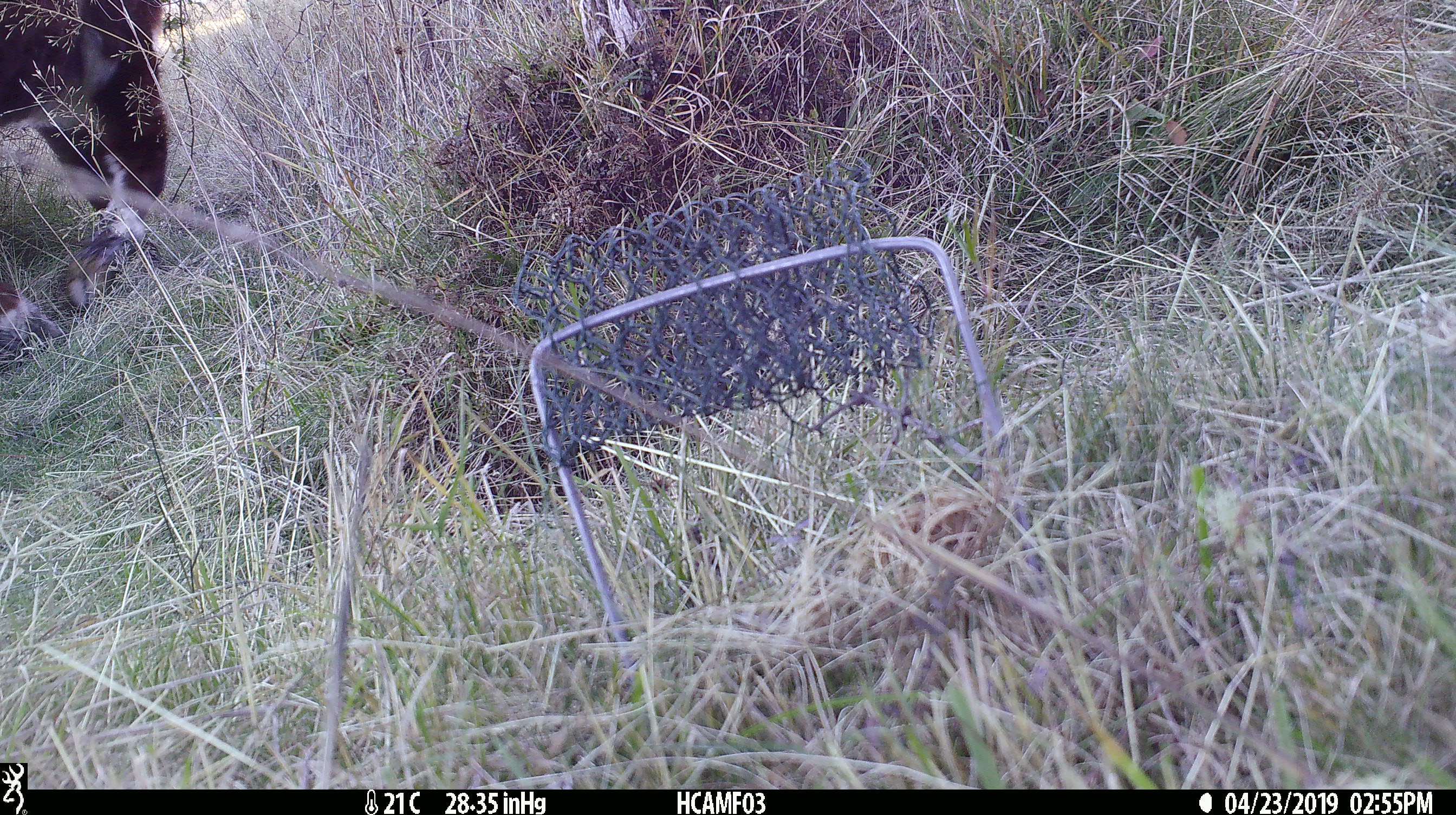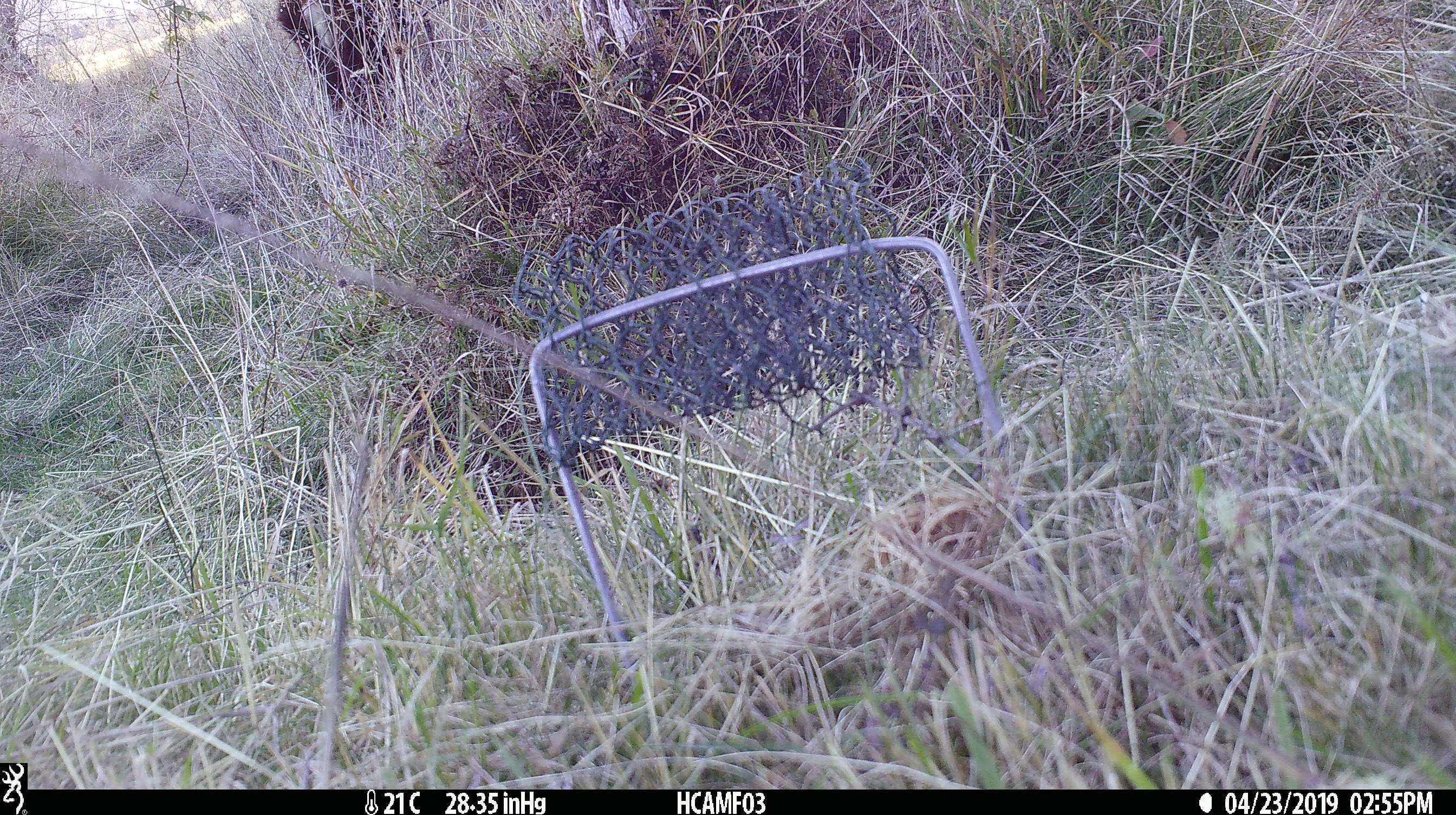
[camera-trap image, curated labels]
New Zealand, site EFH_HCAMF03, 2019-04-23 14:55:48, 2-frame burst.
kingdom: Animalia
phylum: Chordata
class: Mammalia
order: Artiodactyla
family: Bovidae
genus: Bos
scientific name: Bos taurus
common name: domestic cow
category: cow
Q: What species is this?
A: Cow (domestic cow) (Bos taurus).